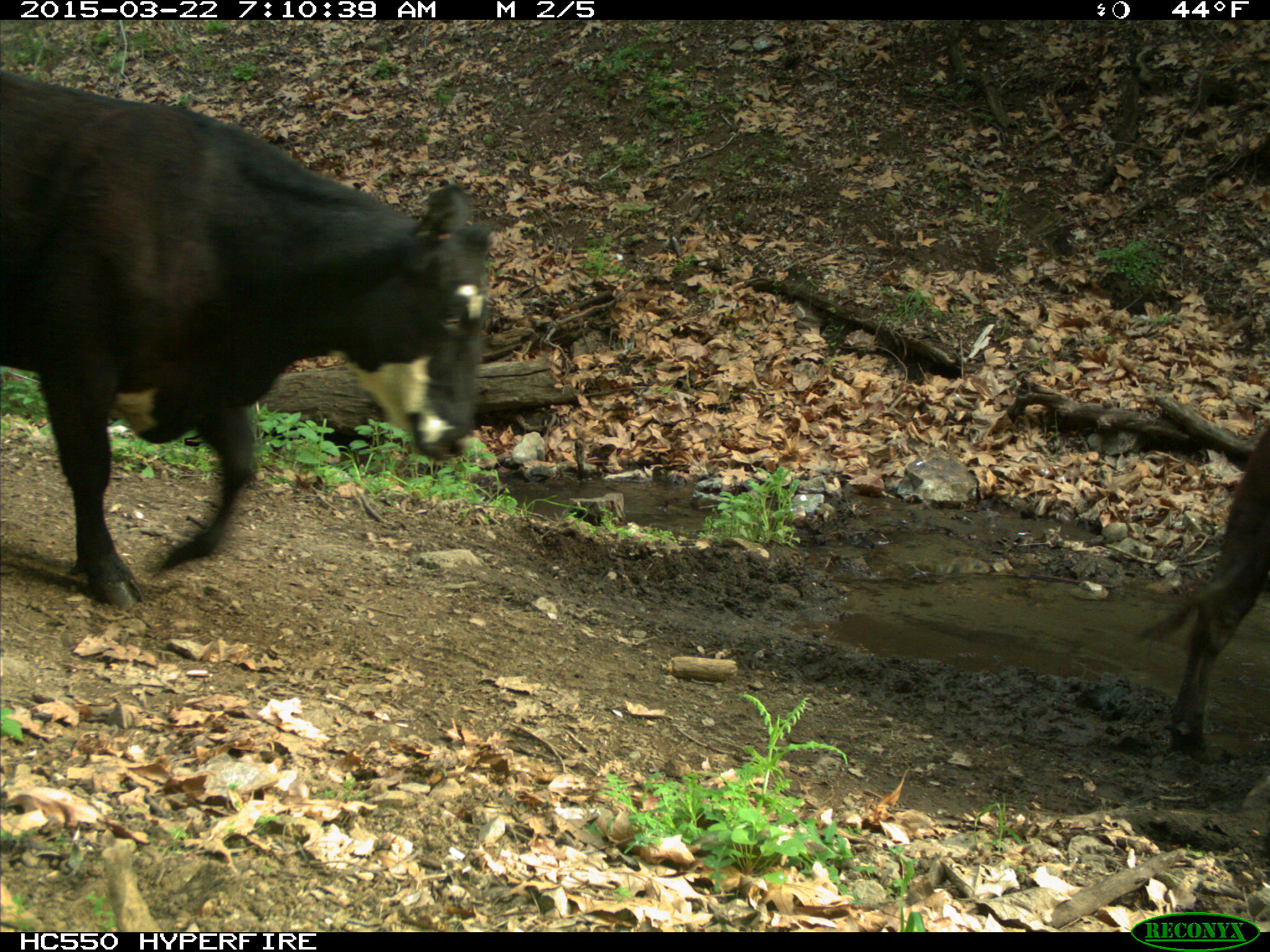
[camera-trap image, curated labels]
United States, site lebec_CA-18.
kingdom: Animalia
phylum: Chordata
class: Mammalia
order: Artiodactyla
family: Bovidae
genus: Bos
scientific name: Bos taurus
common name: domestic cow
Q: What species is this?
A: Bos taurus (domestic cow).